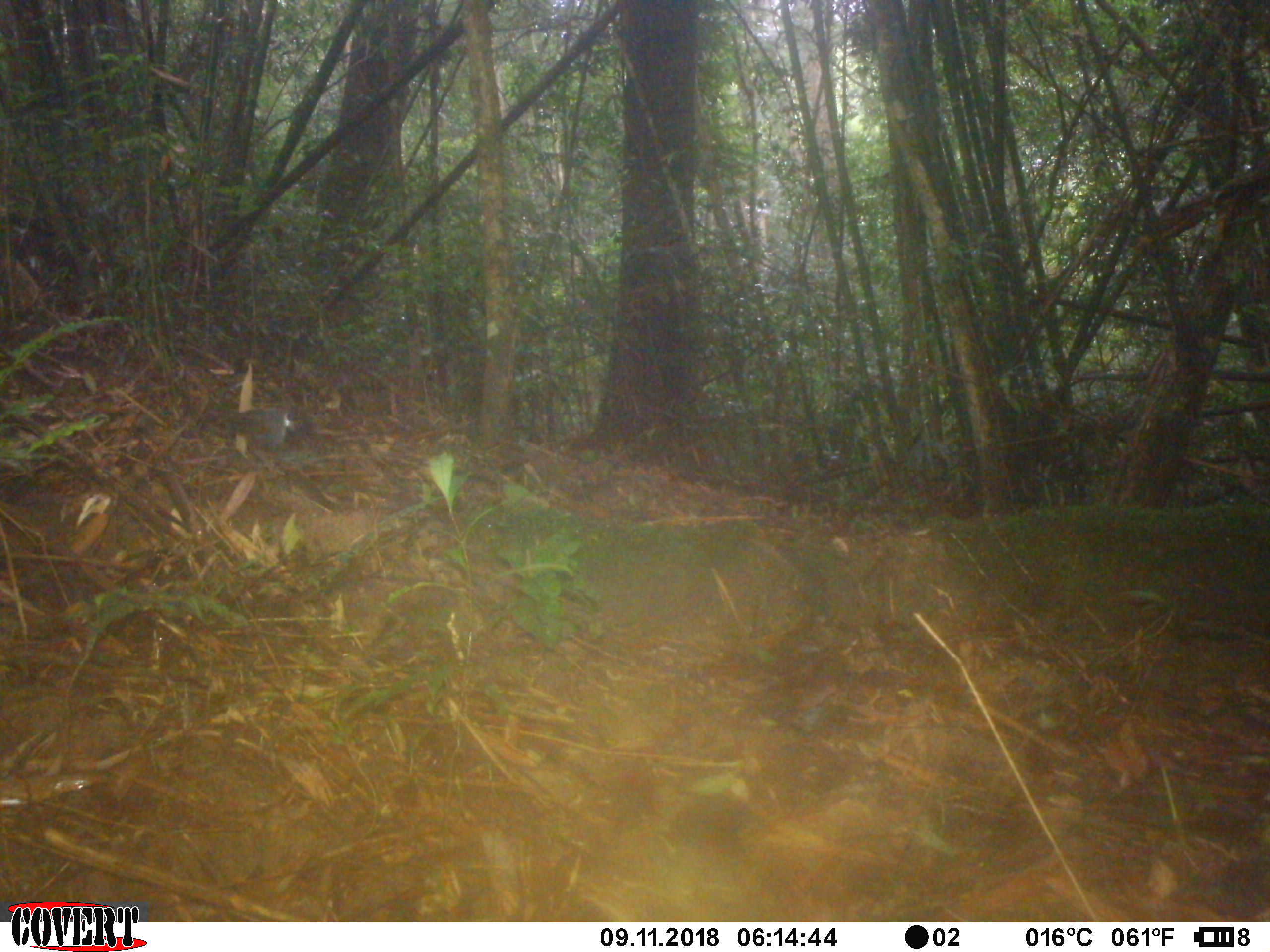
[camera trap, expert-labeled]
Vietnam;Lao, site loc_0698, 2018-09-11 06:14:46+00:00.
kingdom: Animalia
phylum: Chordata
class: Aves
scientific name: Aves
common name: bird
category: unidentified bird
Unidentified bird (bird) (Aves). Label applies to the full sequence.